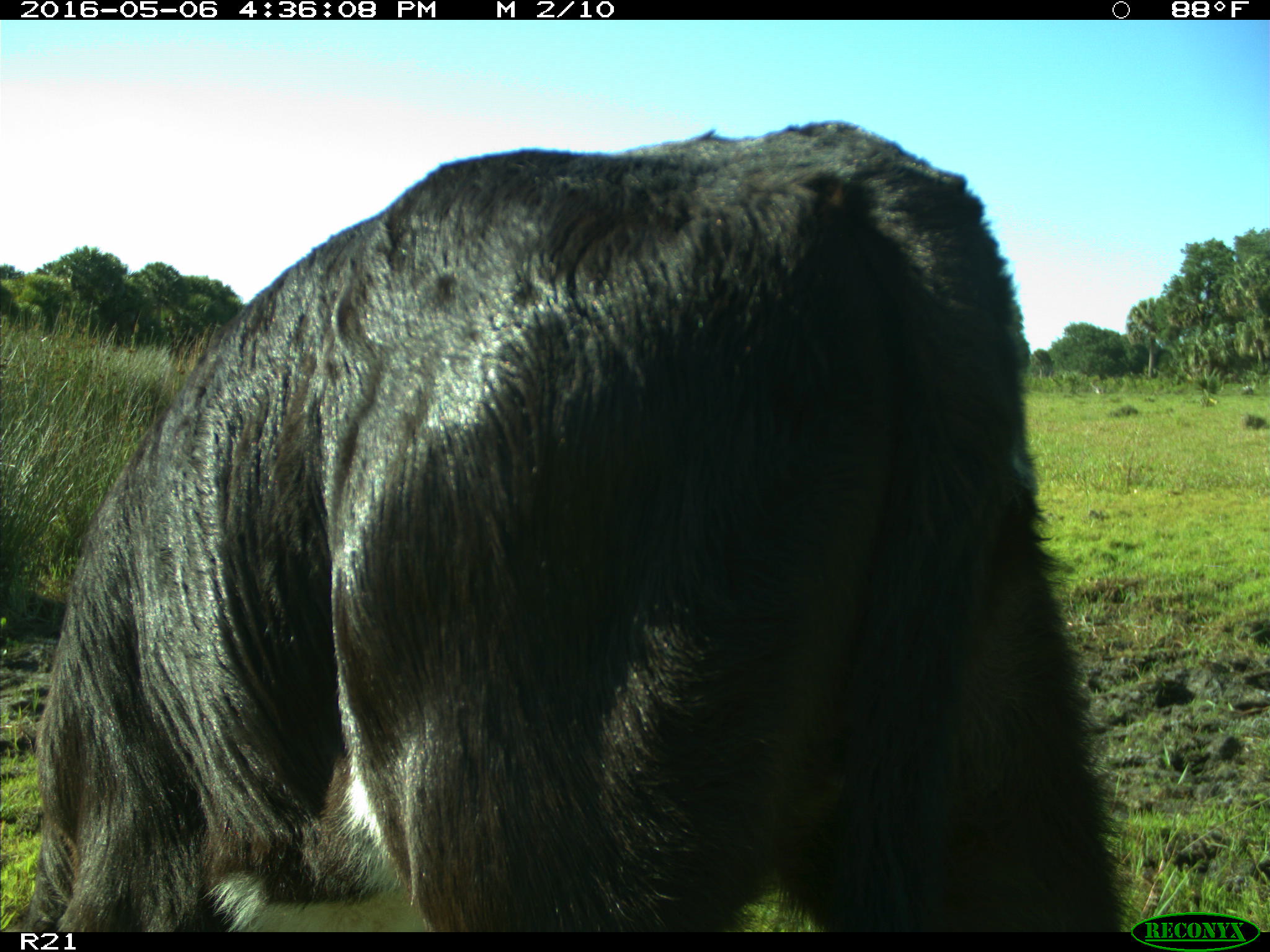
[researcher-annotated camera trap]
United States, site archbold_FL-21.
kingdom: Animalia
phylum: Chordata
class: Mammalia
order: Artiodactyla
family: Bovidae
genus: Bos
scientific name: Bos taurus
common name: domestic cow